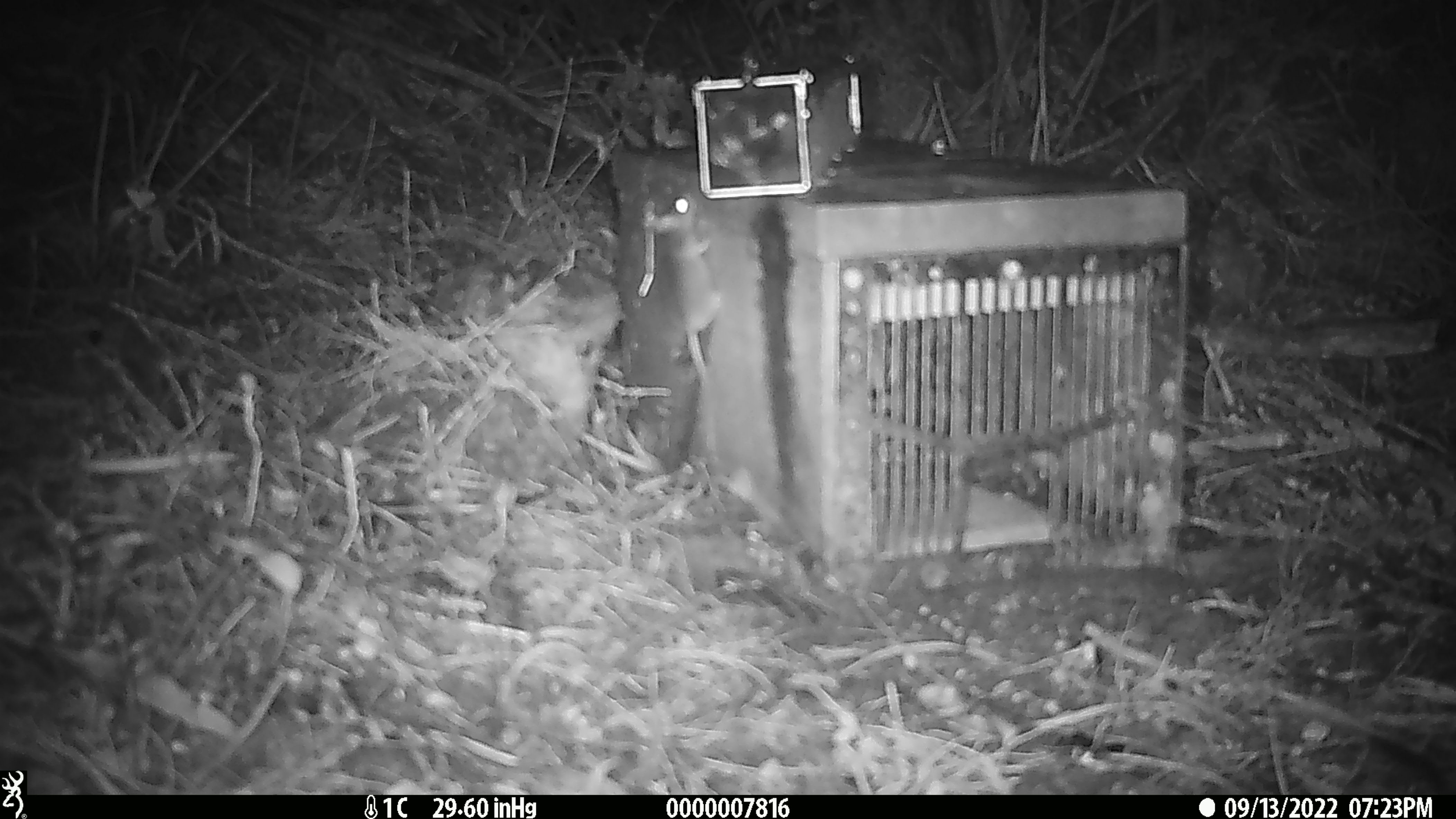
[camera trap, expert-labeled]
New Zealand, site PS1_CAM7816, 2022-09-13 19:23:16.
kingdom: Animalia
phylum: Chordata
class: Mammalia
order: Rodentia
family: Muridae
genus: Mus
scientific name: Mus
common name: mouse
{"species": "mouse (Mus)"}